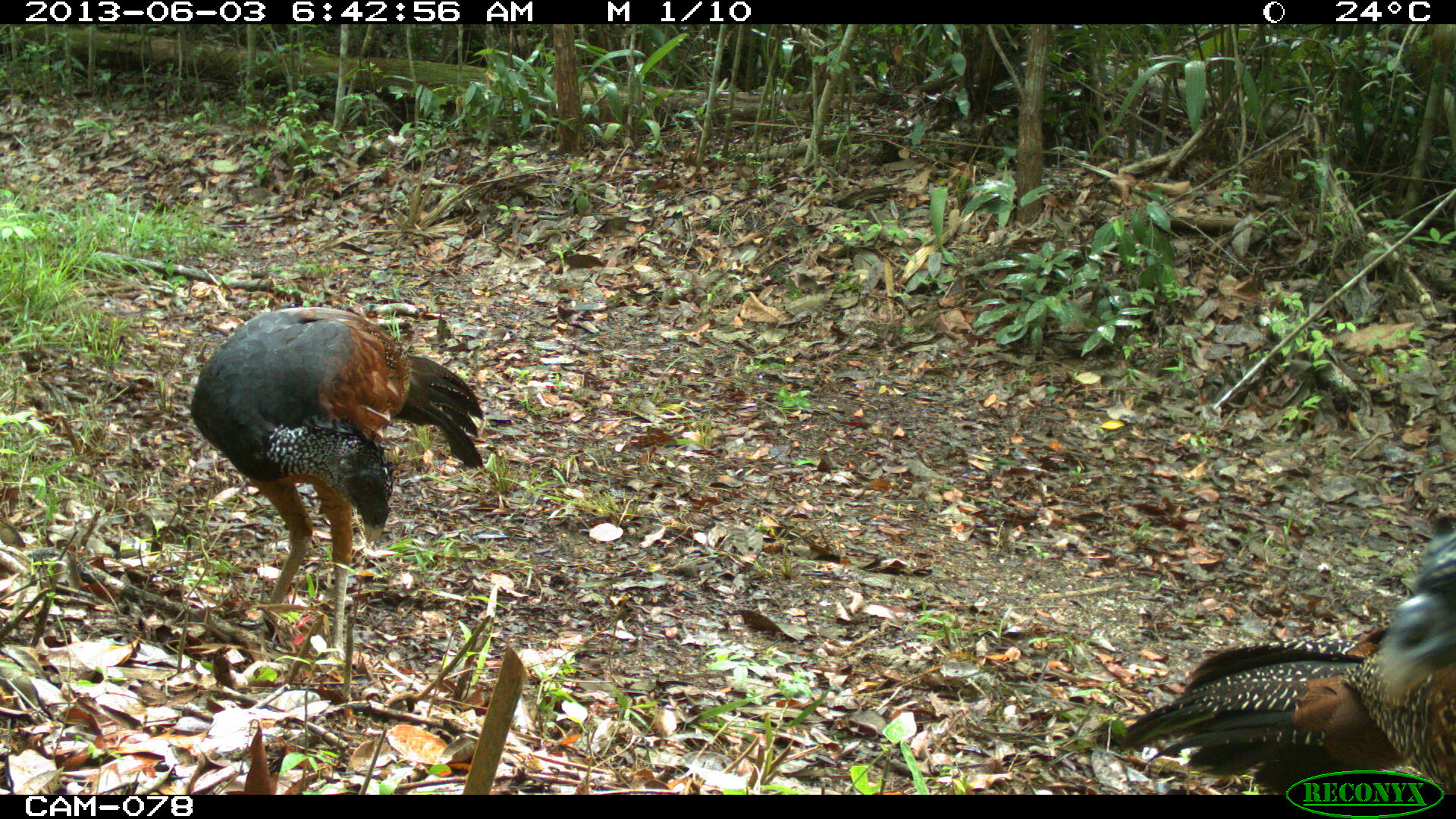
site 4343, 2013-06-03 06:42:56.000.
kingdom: Animalia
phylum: Chordata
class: Aves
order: Galliformes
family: Cracidae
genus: Crax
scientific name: Crax rubra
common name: great curassow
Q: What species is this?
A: Crax rubra (great curassow).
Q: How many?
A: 2.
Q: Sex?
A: Female.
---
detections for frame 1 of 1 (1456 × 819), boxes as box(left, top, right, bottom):
crax rubra: box(186, 303, 484, 728); box(1117, 633, 1410, 795); box(1338, 529, 1456, 795)